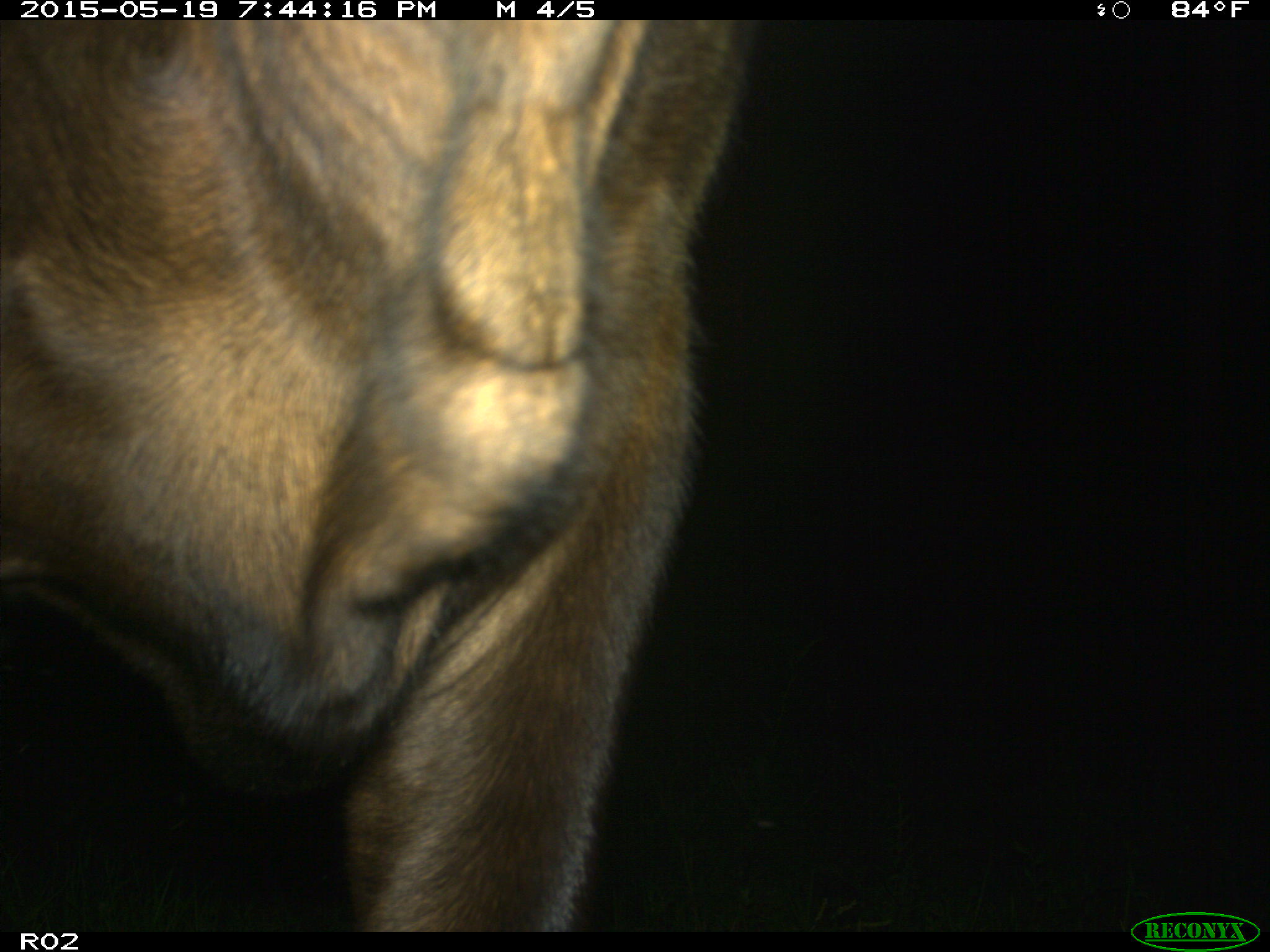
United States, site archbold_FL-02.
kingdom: Animalia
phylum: Chordata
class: Mammalia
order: Artiodactyla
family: Bovidae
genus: Bos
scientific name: Bos taurus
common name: domestic cow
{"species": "Bos taurus (domestic cow)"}